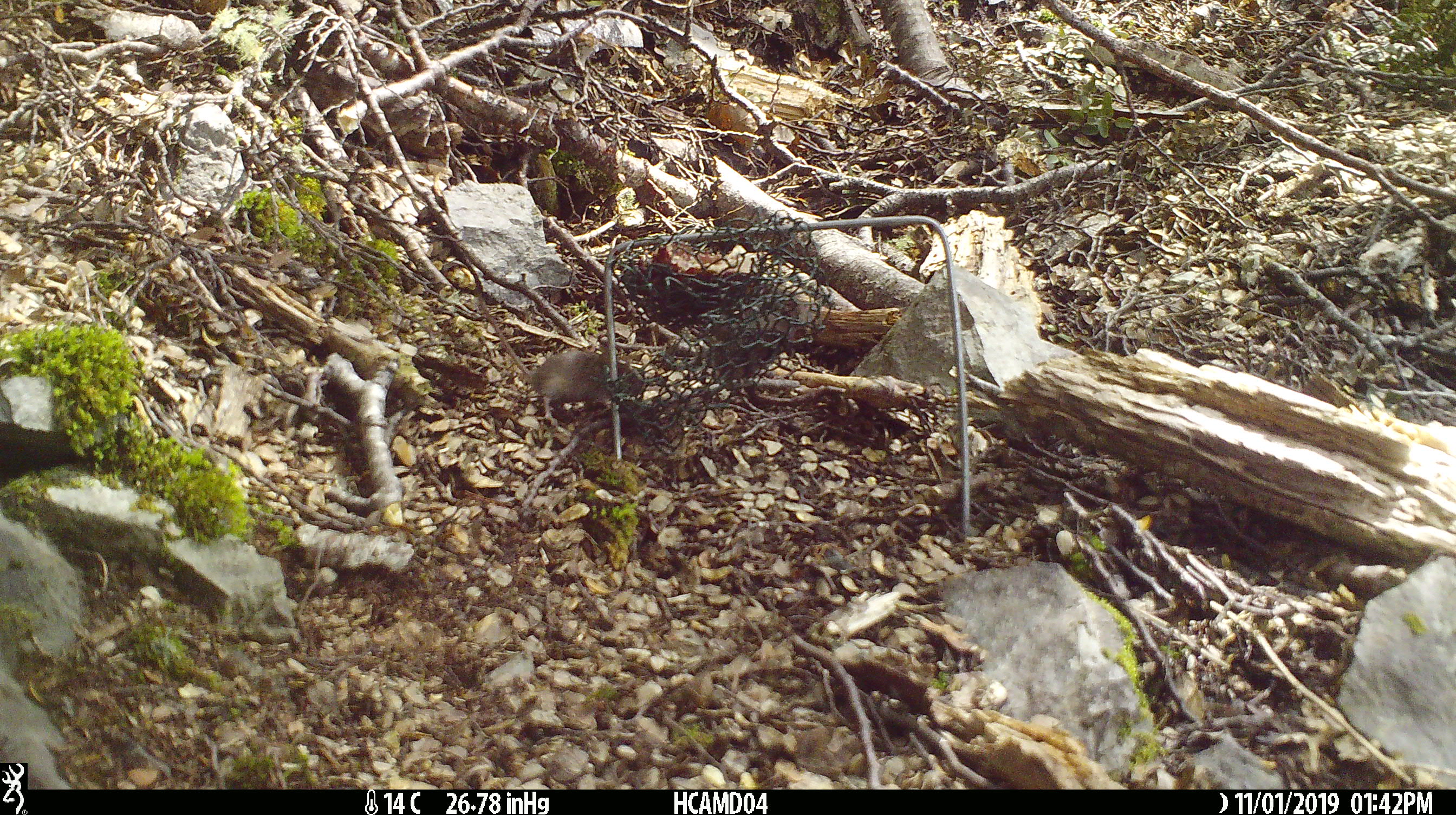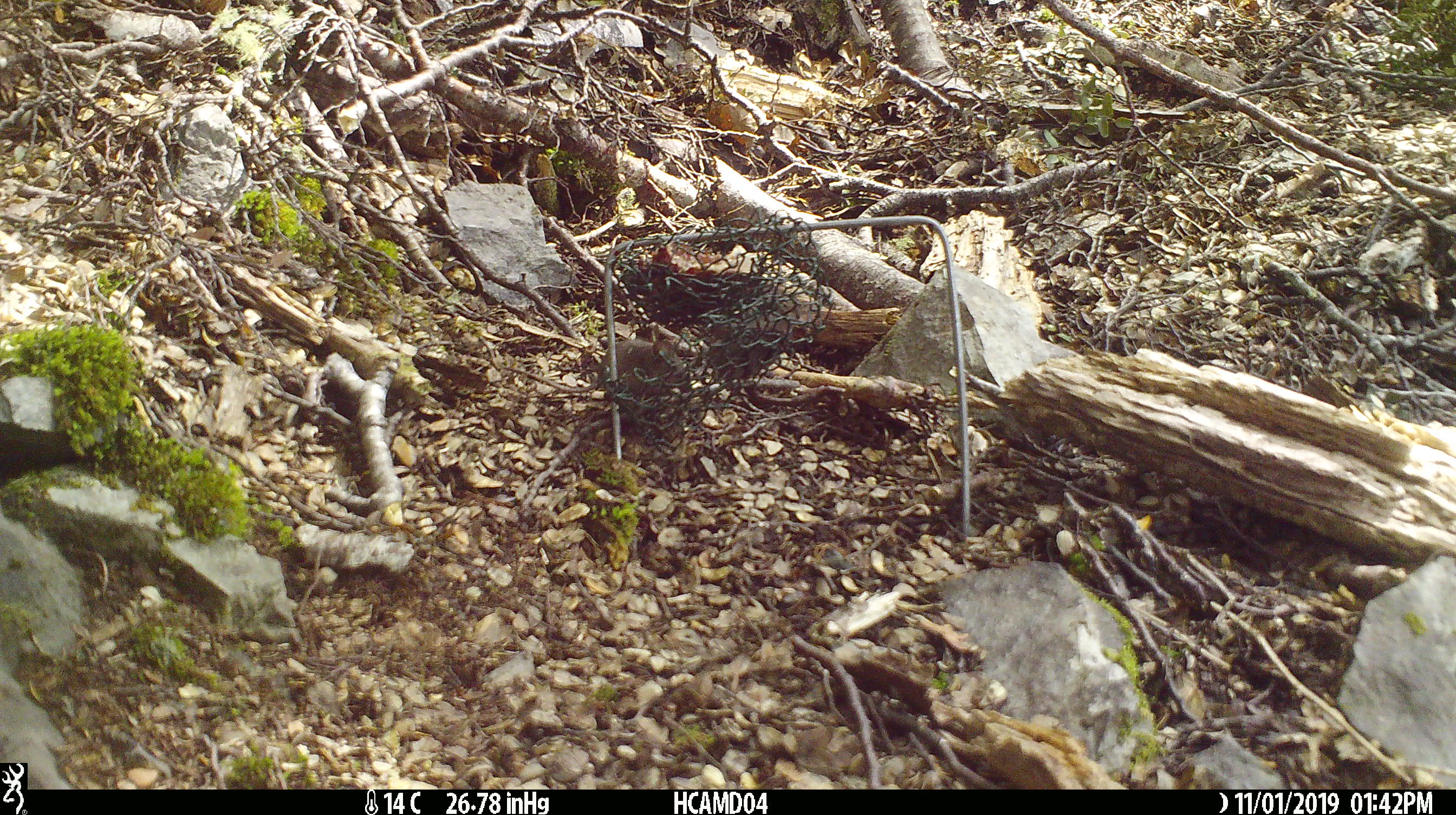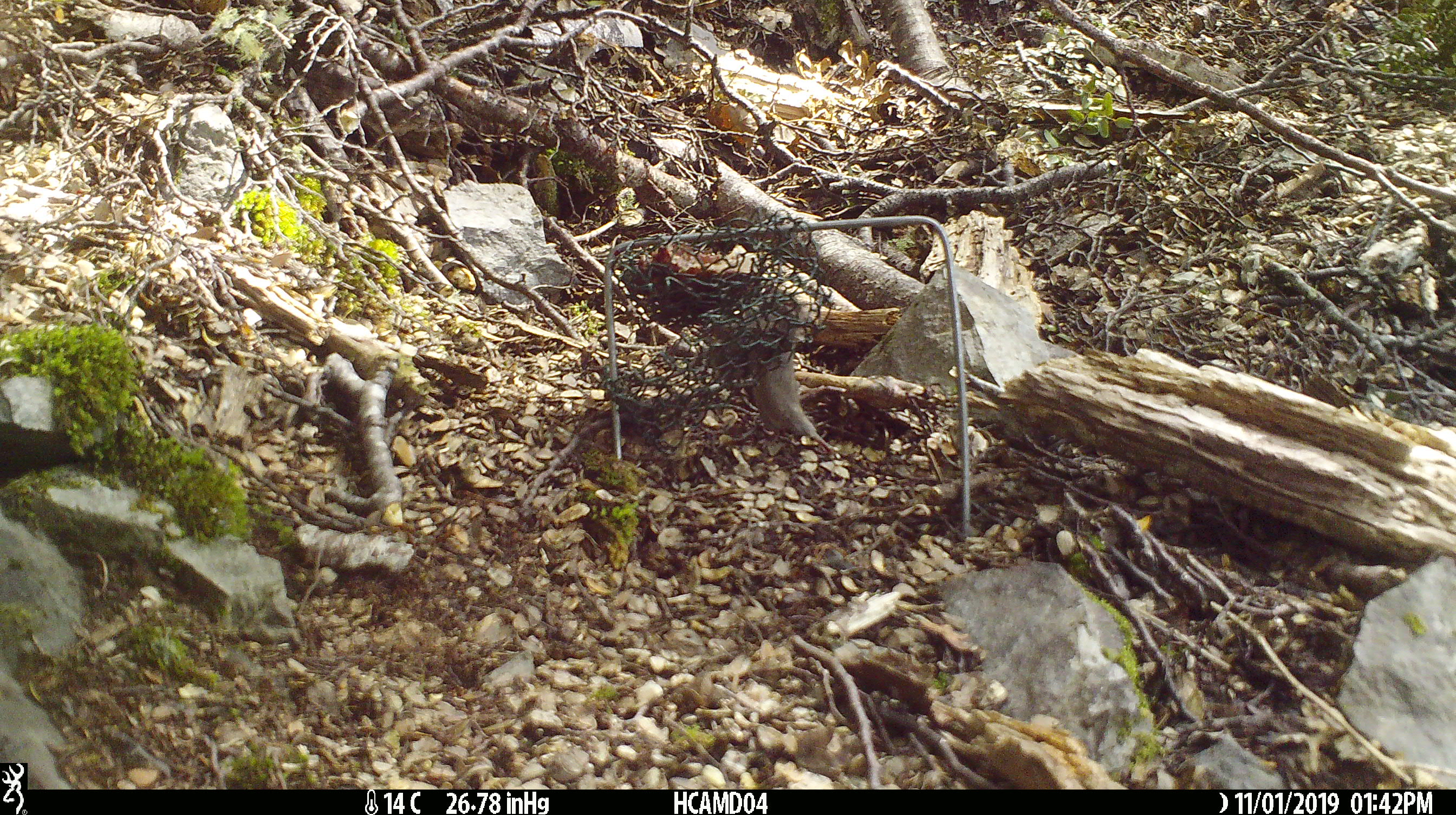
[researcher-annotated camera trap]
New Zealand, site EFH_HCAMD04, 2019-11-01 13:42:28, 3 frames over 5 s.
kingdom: Animalia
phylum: Chordata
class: Mammalia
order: Rodentia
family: Muridae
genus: Mus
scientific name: Mus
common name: mouse